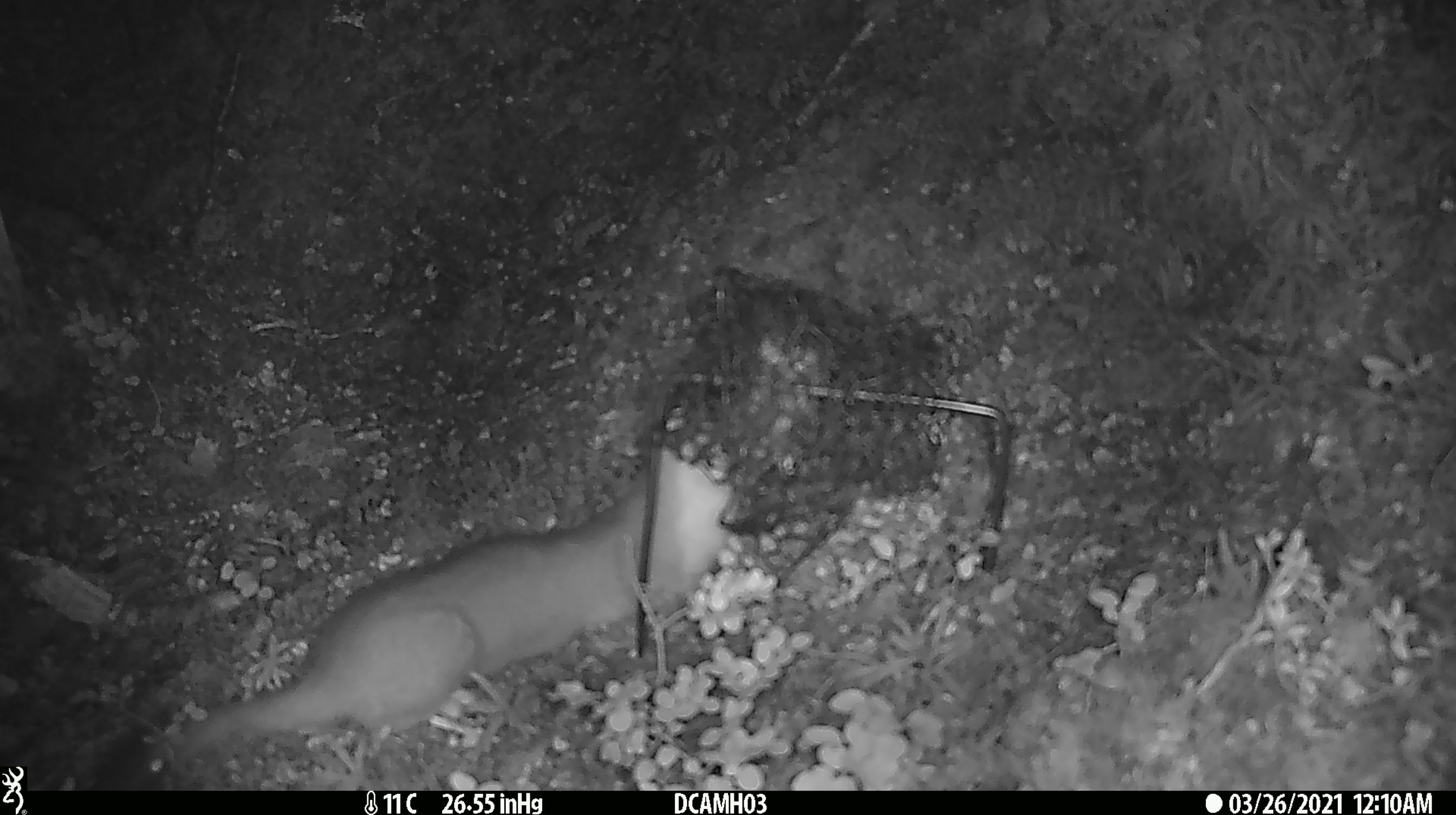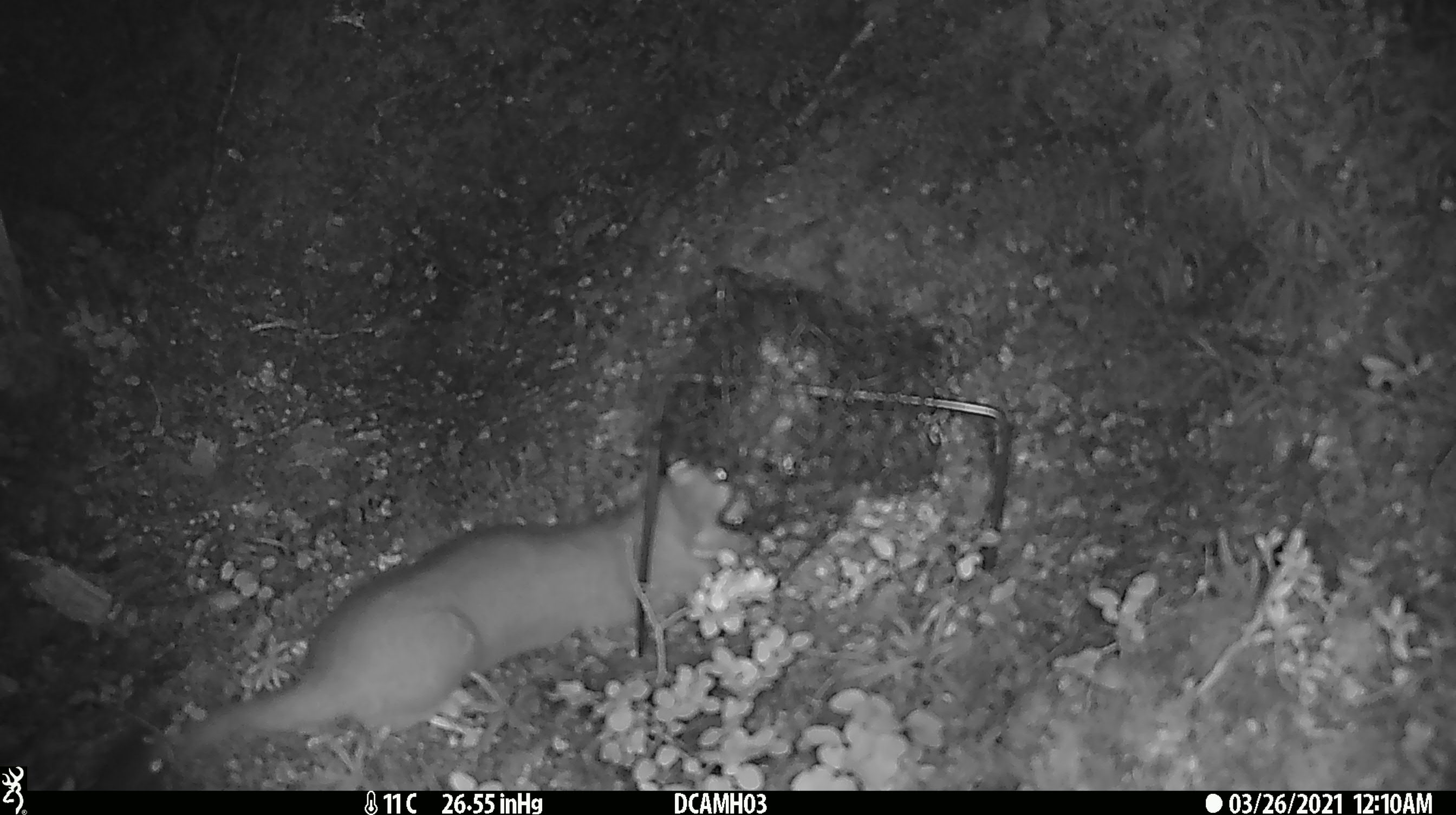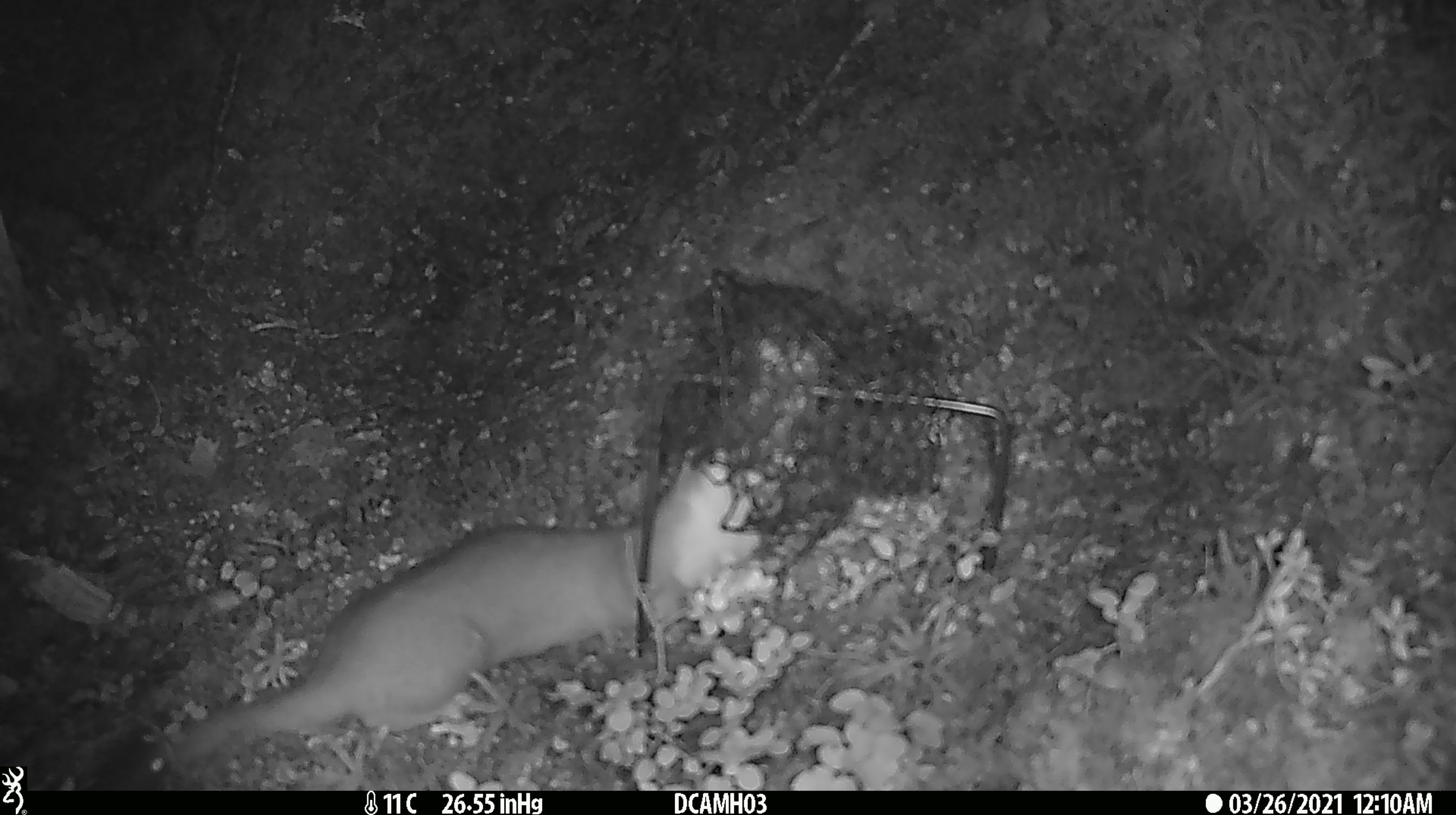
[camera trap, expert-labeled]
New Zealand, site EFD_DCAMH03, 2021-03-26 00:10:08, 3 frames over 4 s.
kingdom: Animalia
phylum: Chordata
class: Mammalia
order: Carnivora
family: Mustelidae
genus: Mustela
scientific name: Mustela erminea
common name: stoat